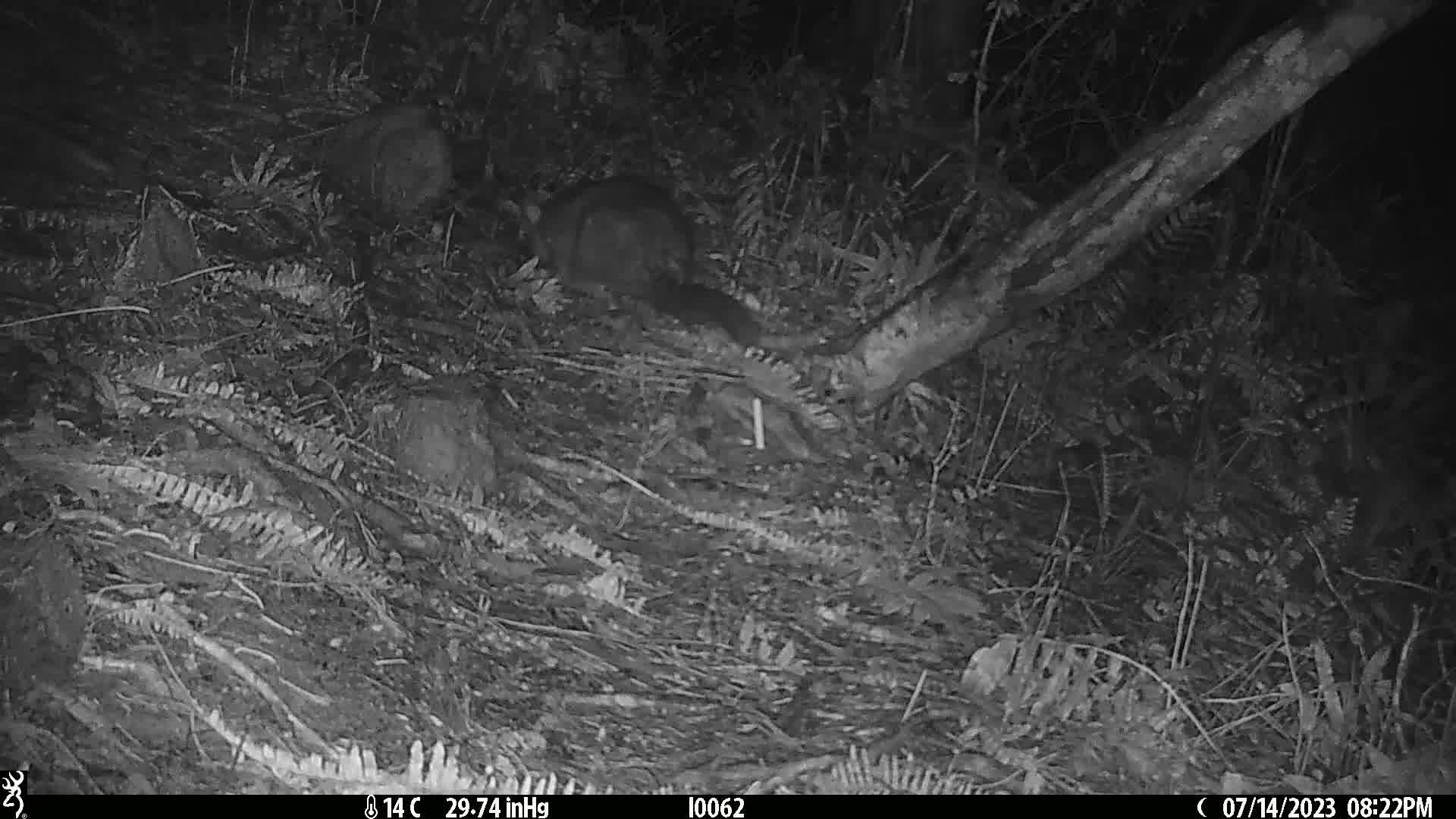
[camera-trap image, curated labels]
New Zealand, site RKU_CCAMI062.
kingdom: Animalia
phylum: Chordata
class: Mammalia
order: Diprotodontia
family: Phalangeridae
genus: Trichosurus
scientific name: Trichosurus vulpecula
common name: common brushtail possum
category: possum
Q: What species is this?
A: Possum (common brushtail possum) (Trichosurus vulpecula).